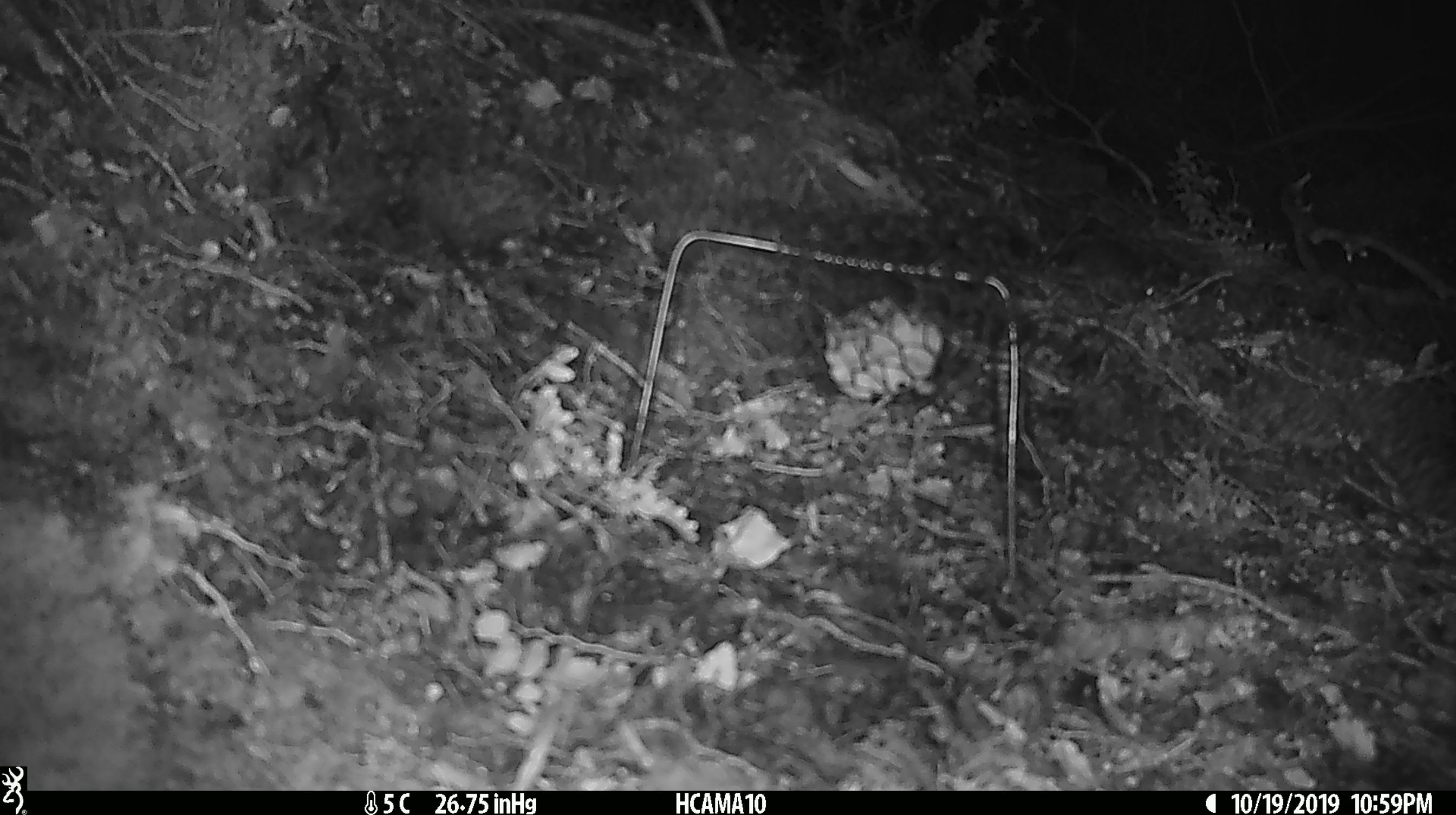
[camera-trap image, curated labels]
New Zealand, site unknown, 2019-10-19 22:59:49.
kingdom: Animalia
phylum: Chordata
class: Mammalia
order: Rodentia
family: Muridae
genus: Mus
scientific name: Mus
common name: mouse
Mouse (Mus).